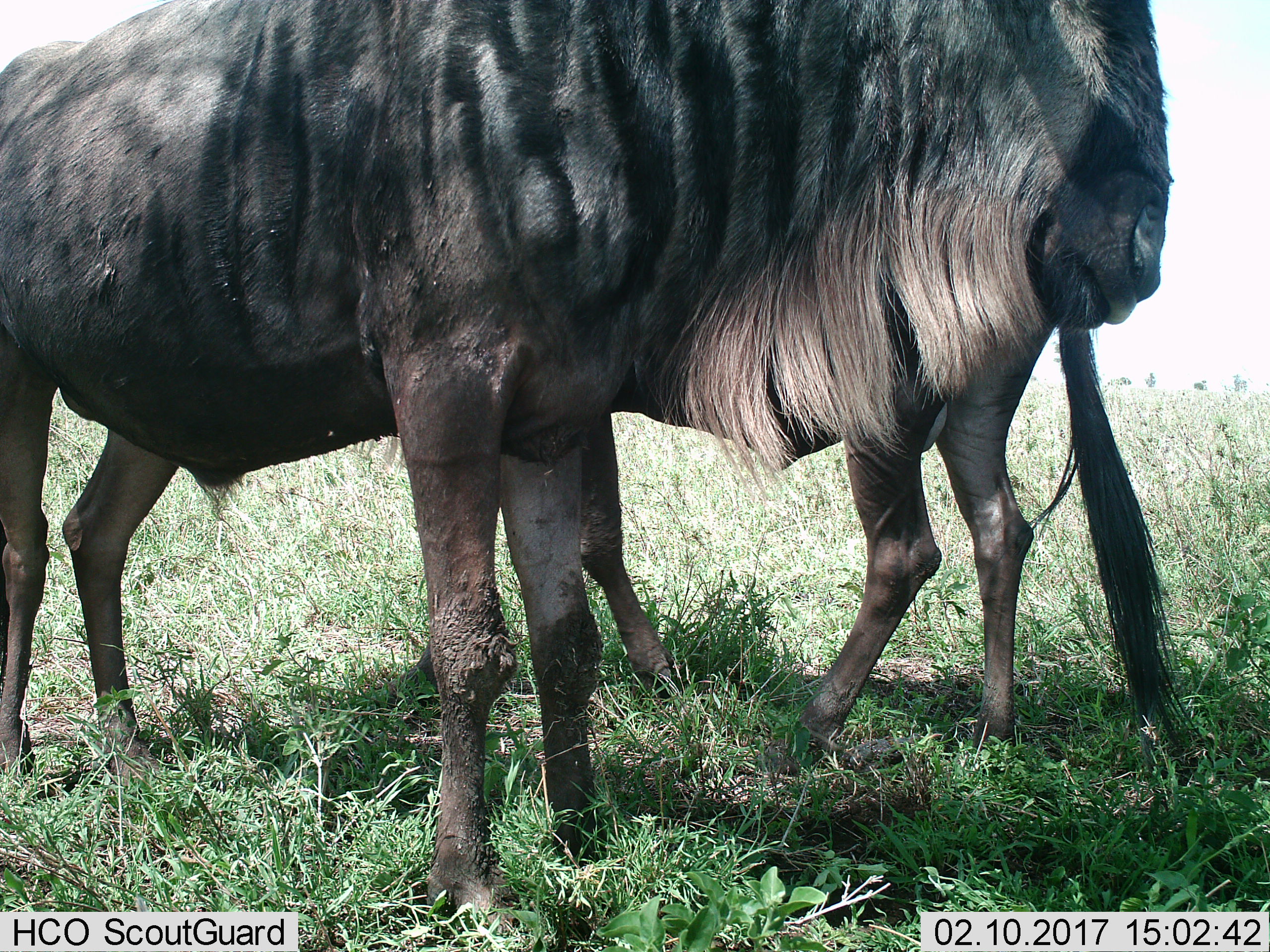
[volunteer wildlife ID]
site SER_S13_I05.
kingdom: Animalia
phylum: Chordata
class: Mammalia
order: Artiodactyla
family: Bovidae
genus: Connochaetes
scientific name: Connochaetes taurinus taurinus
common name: blue wildebeest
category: wildebeestblue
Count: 2.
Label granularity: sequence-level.